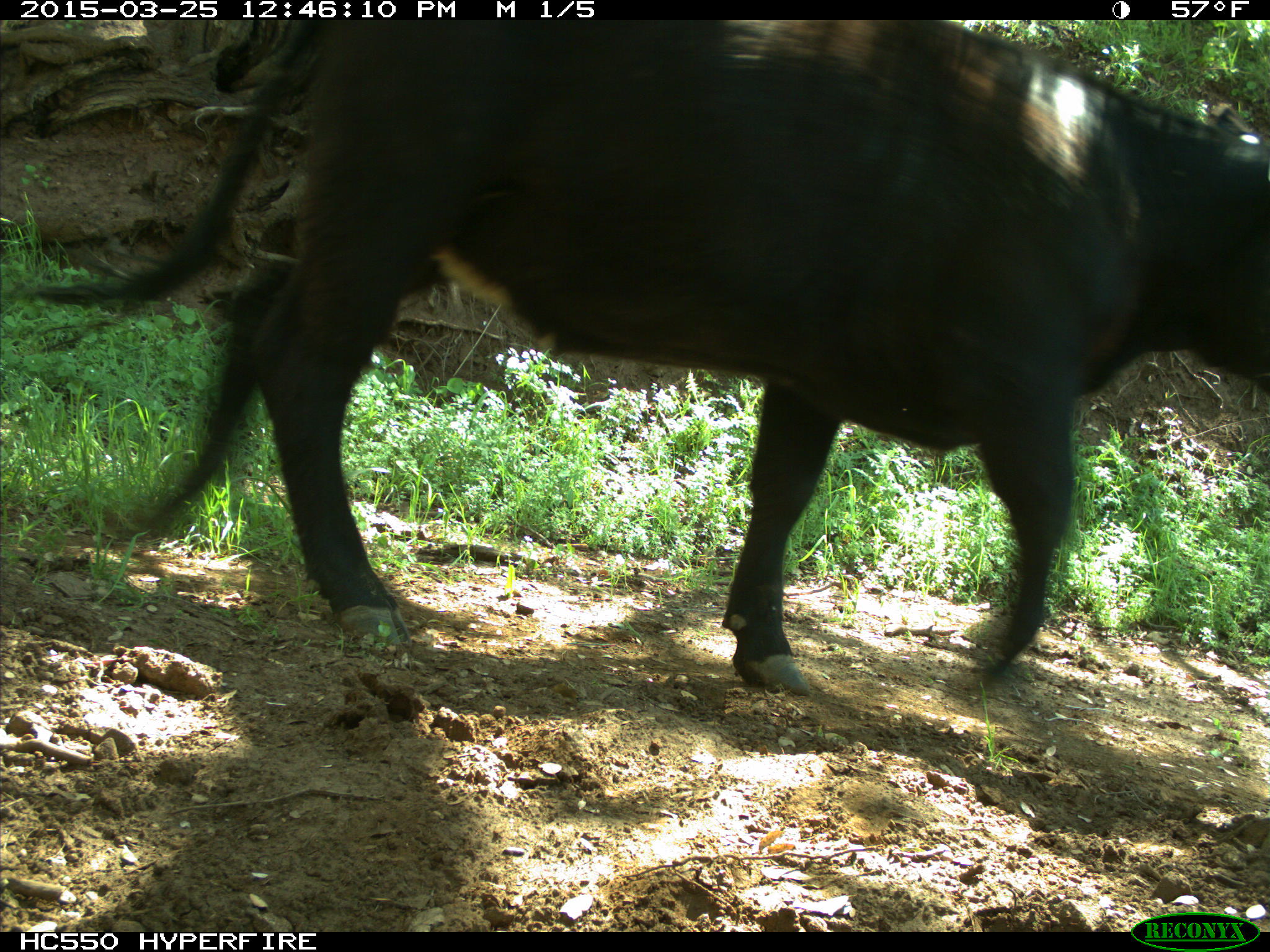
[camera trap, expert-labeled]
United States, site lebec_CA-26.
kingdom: Animalia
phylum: Chordata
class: Mammalia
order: Artiodactyla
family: Bovidae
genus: Bos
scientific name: Bos taurus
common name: domestic cow